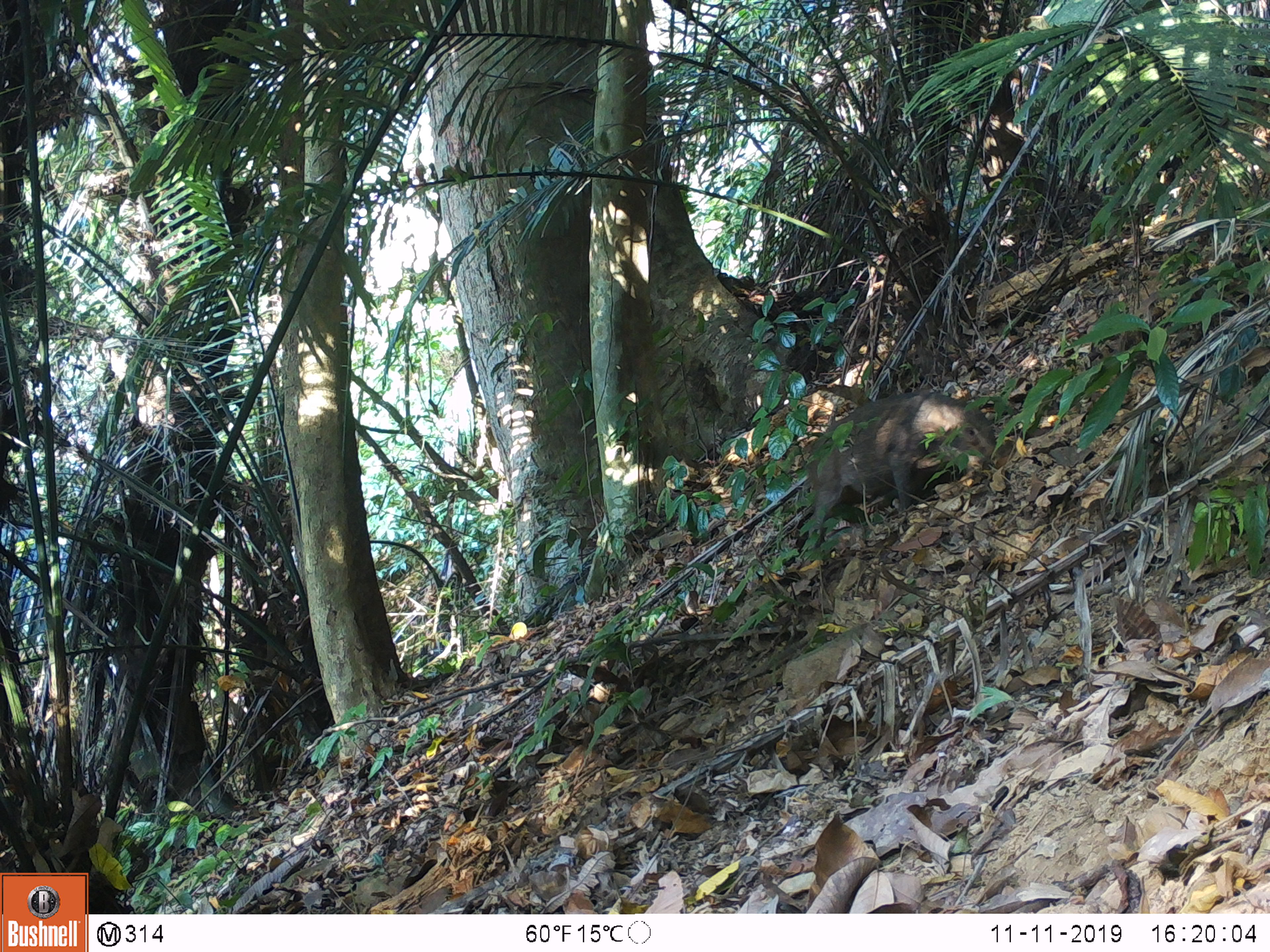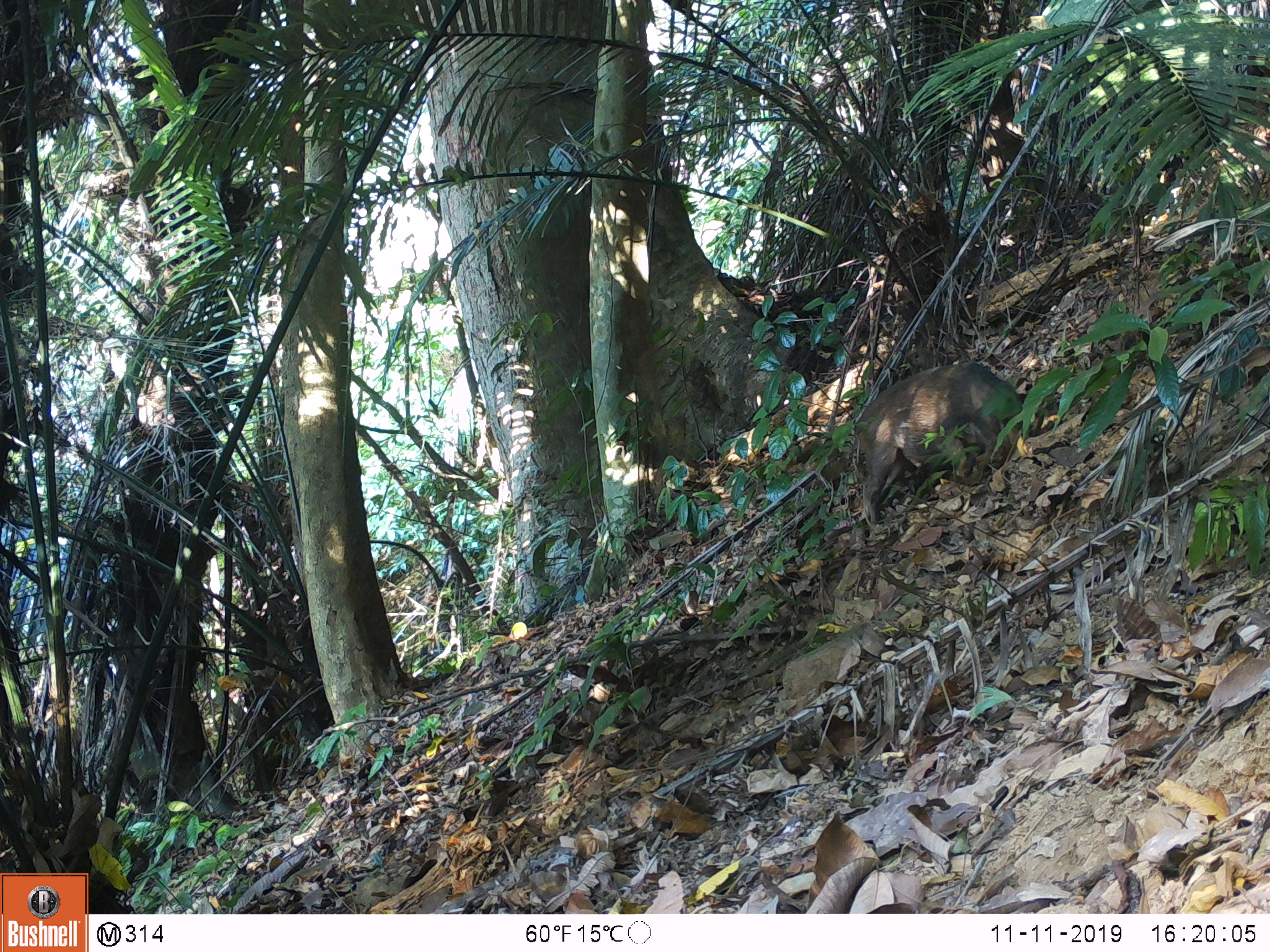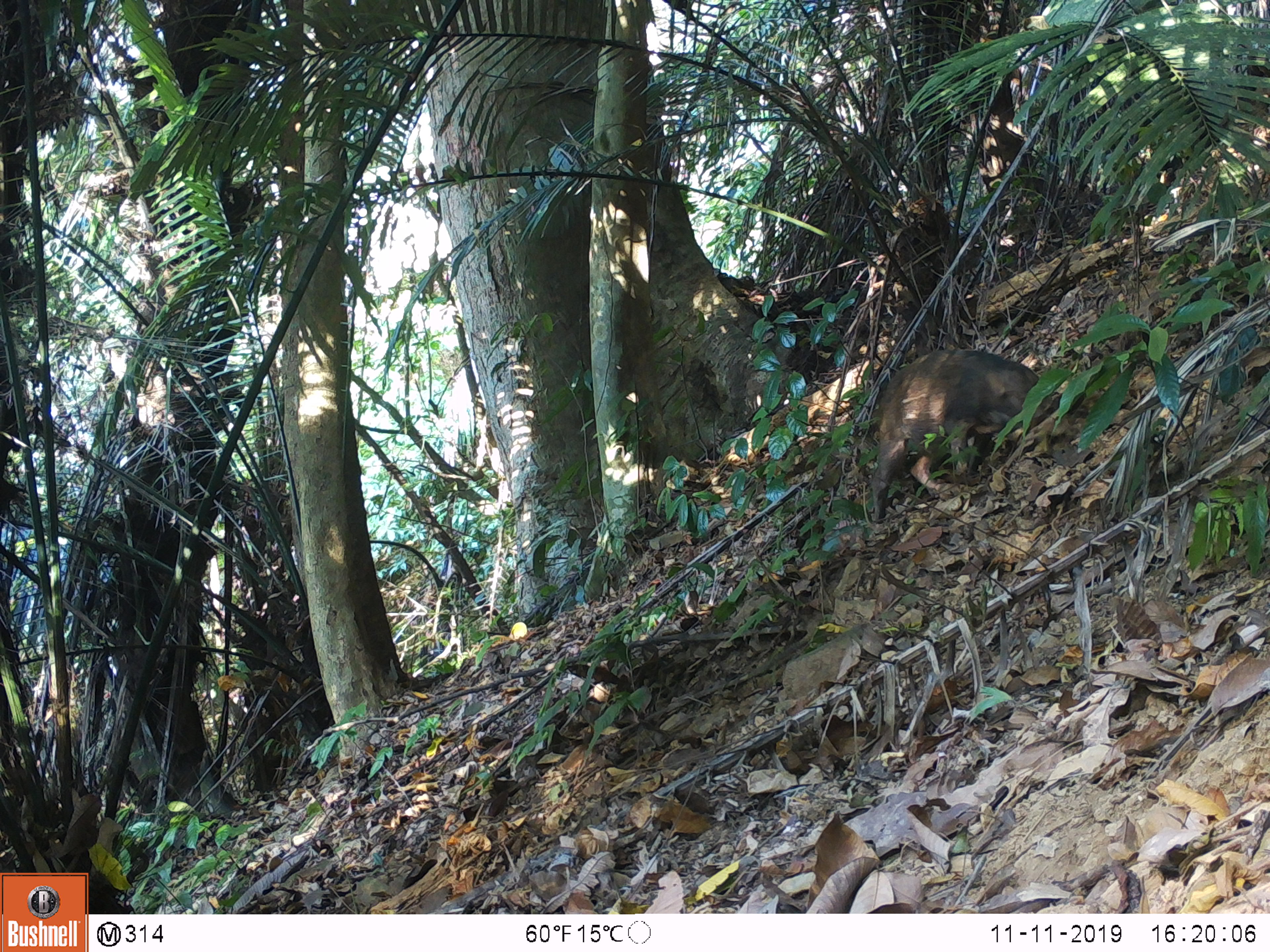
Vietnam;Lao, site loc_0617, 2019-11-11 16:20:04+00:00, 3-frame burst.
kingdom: Animalia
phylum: Chordata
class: Mammalia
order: Artiodactyla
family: Suidae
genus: Sus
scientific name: Sus scrofa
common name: eurasian wild pig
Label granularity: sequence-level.